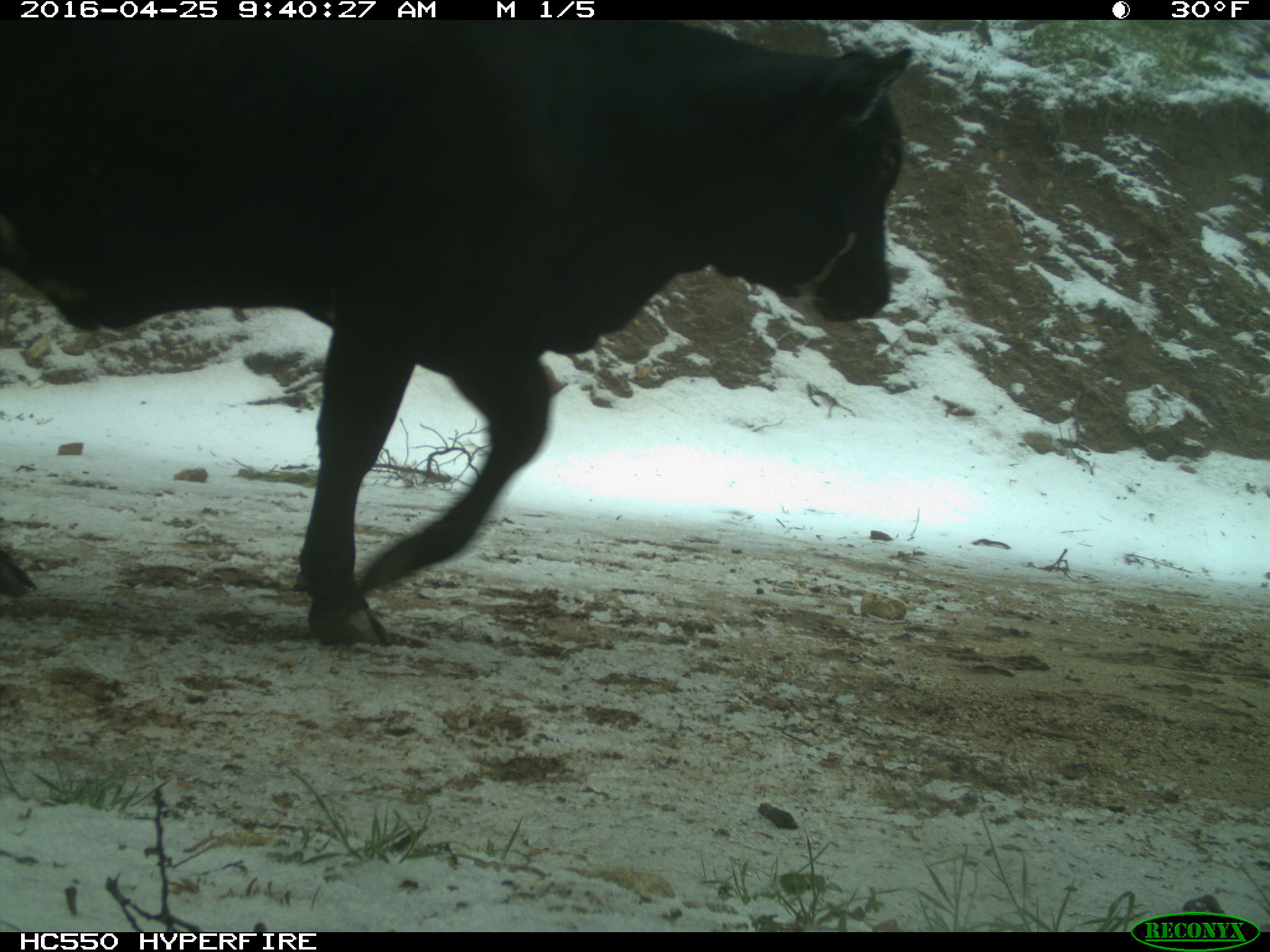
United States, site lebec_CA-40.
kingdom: Animalia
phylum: Chordata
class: Mammalia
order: Artiodactyla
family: Bovidae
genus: Bos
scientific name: Bos taurus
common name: domestic cow